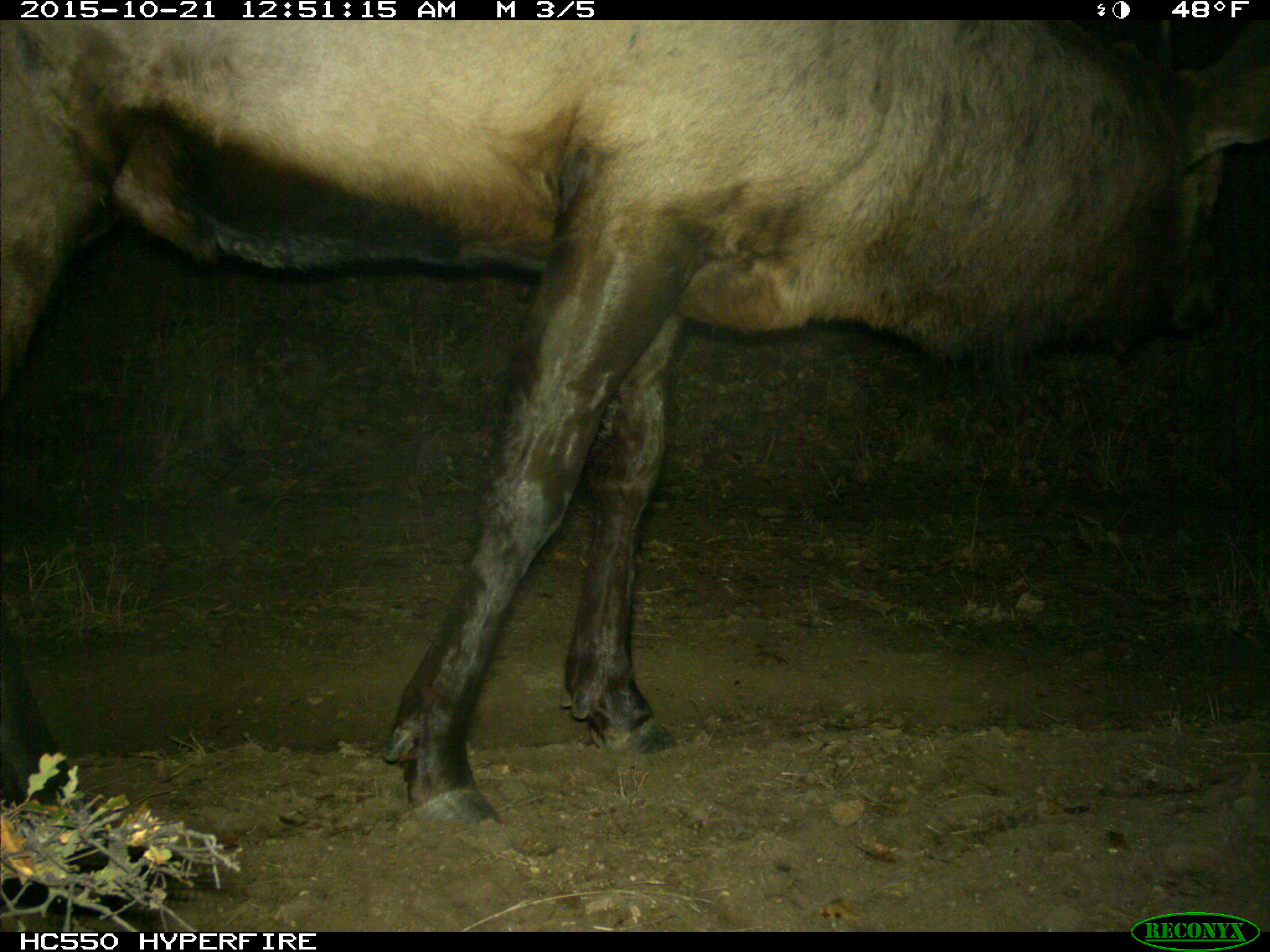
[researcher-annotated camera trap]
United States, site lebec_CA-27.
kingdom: Animalia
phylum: Chordata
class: Mammalia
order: Artiodactyla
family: Cervidae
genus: Cervus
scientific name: Cervus canadensis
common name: elk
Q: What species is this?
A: Cervus canadensis (elk).